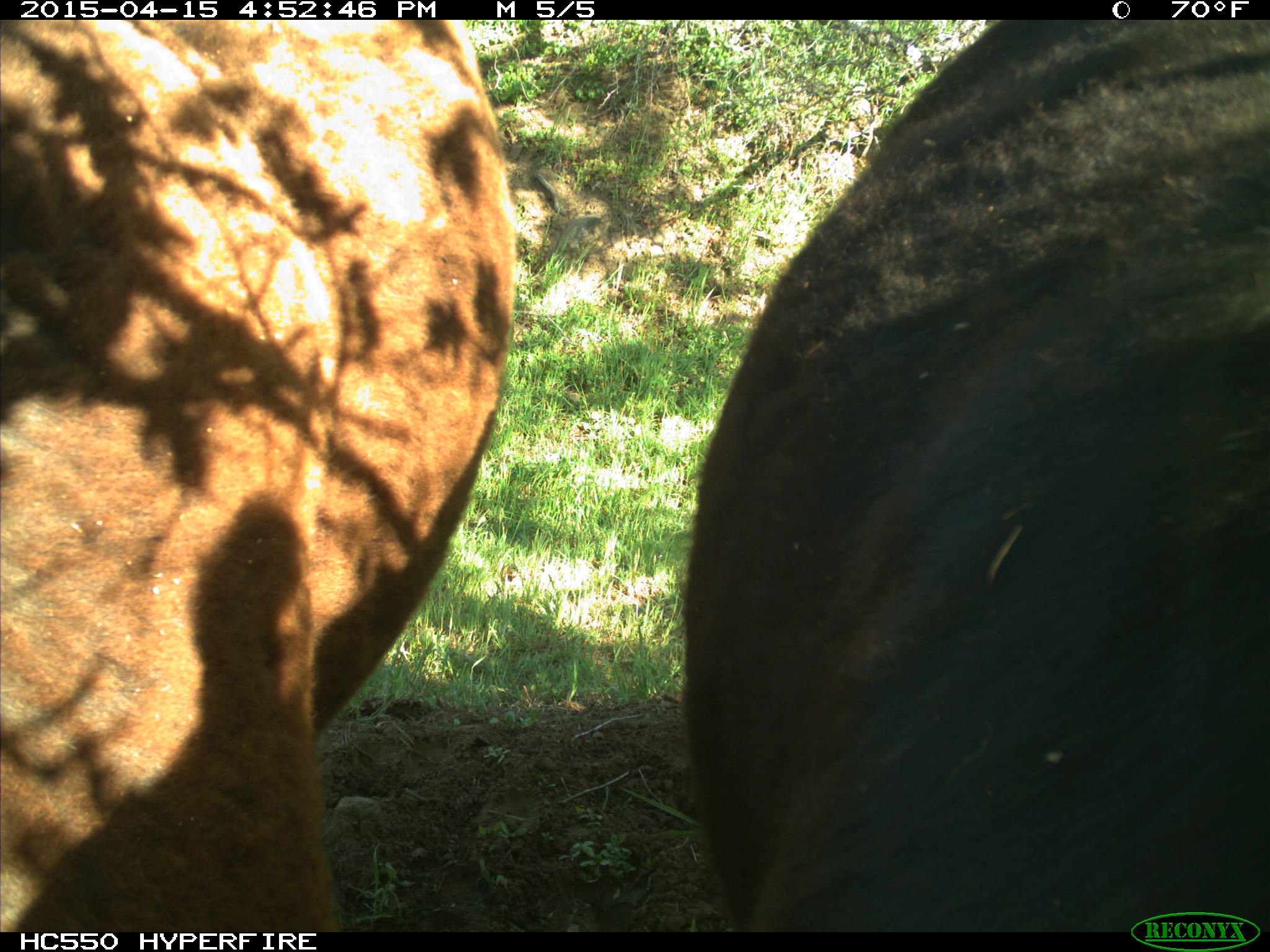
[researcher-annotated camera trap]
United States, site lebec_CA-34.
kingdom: Animalia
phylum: Chordata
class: Mammalia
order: Artiodactyla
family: Bovidae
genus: Bos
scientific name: Bos taurus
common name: domestic cow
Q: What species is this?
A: Bos taurus (domestic cow).